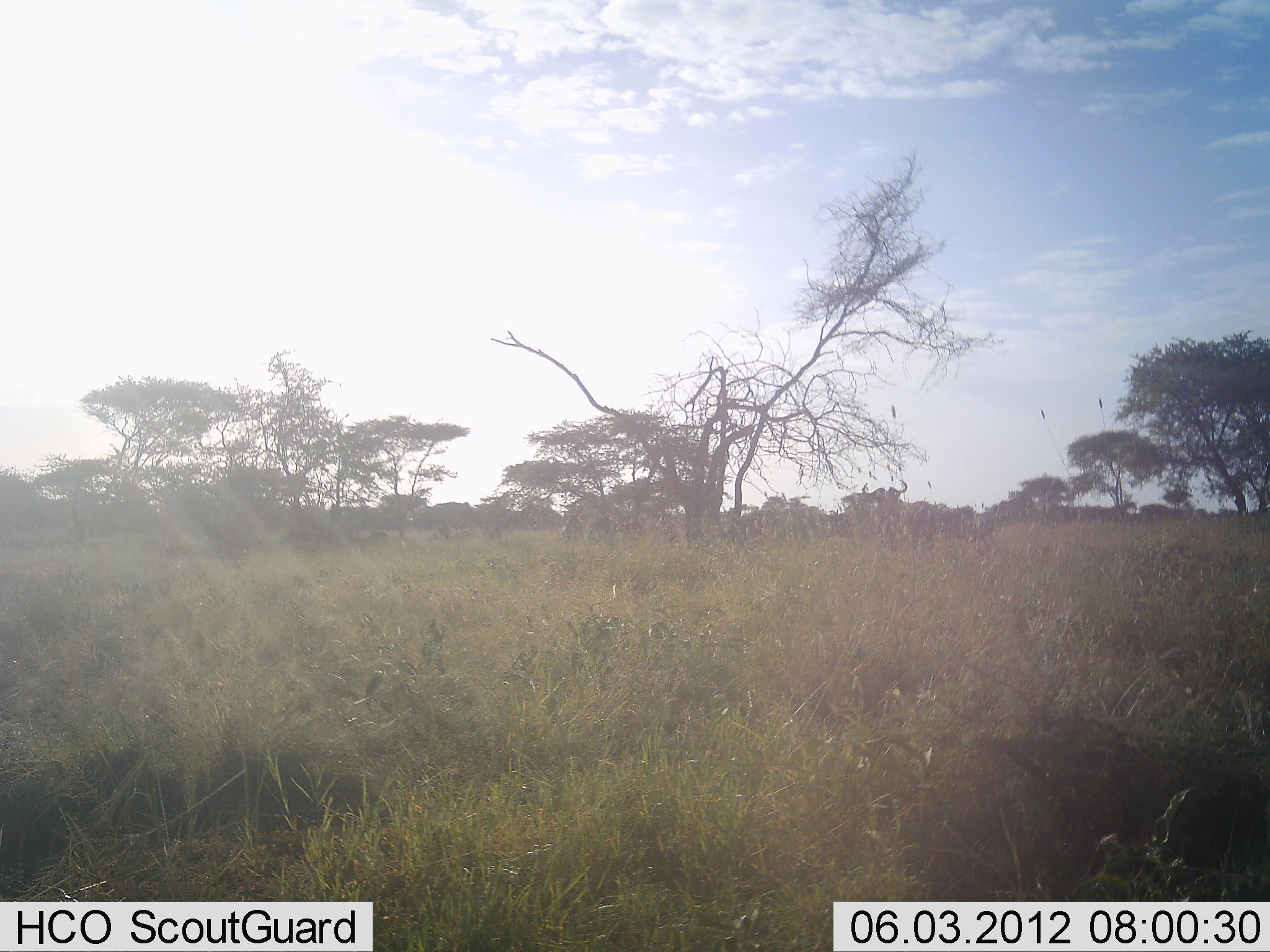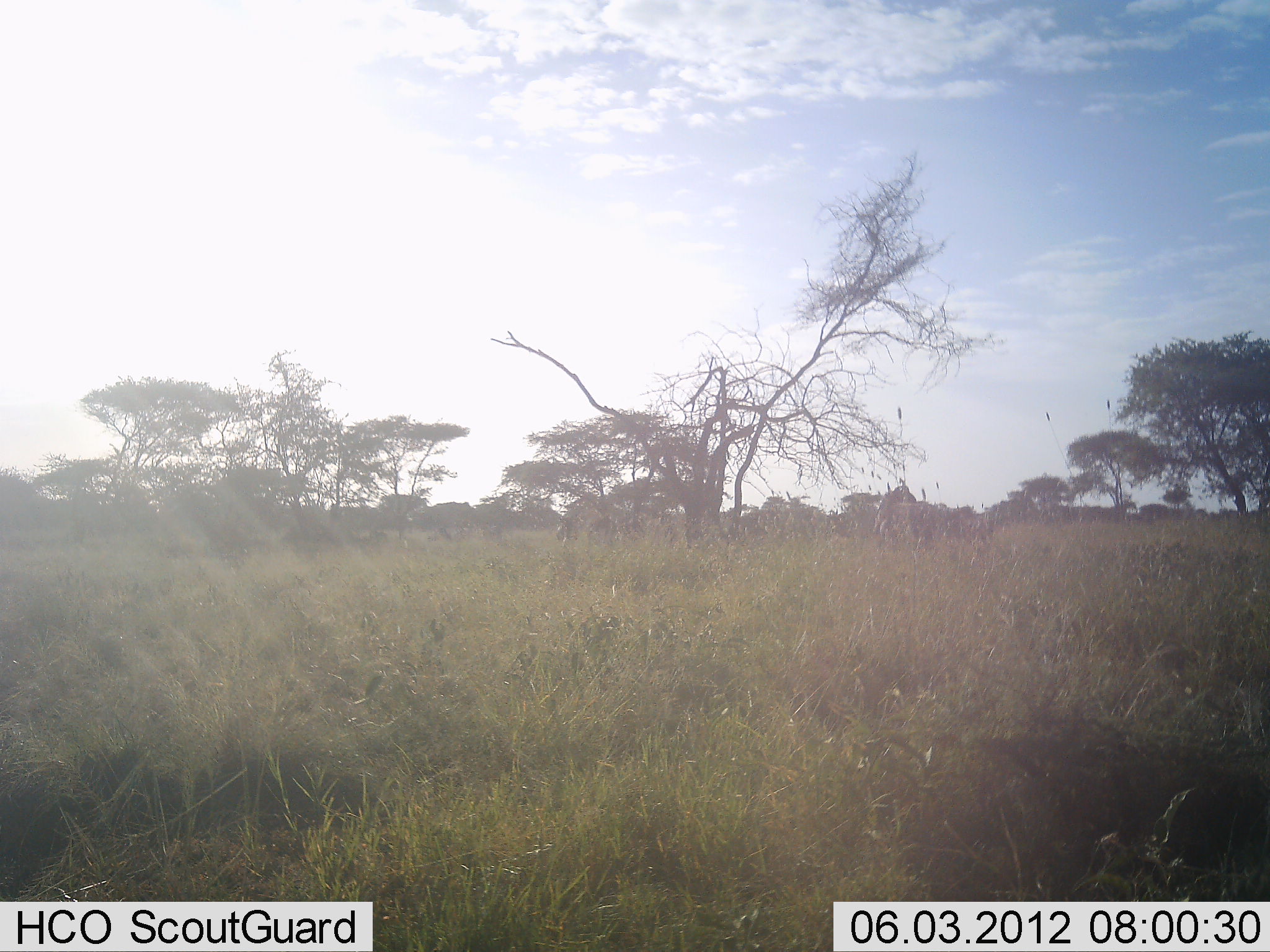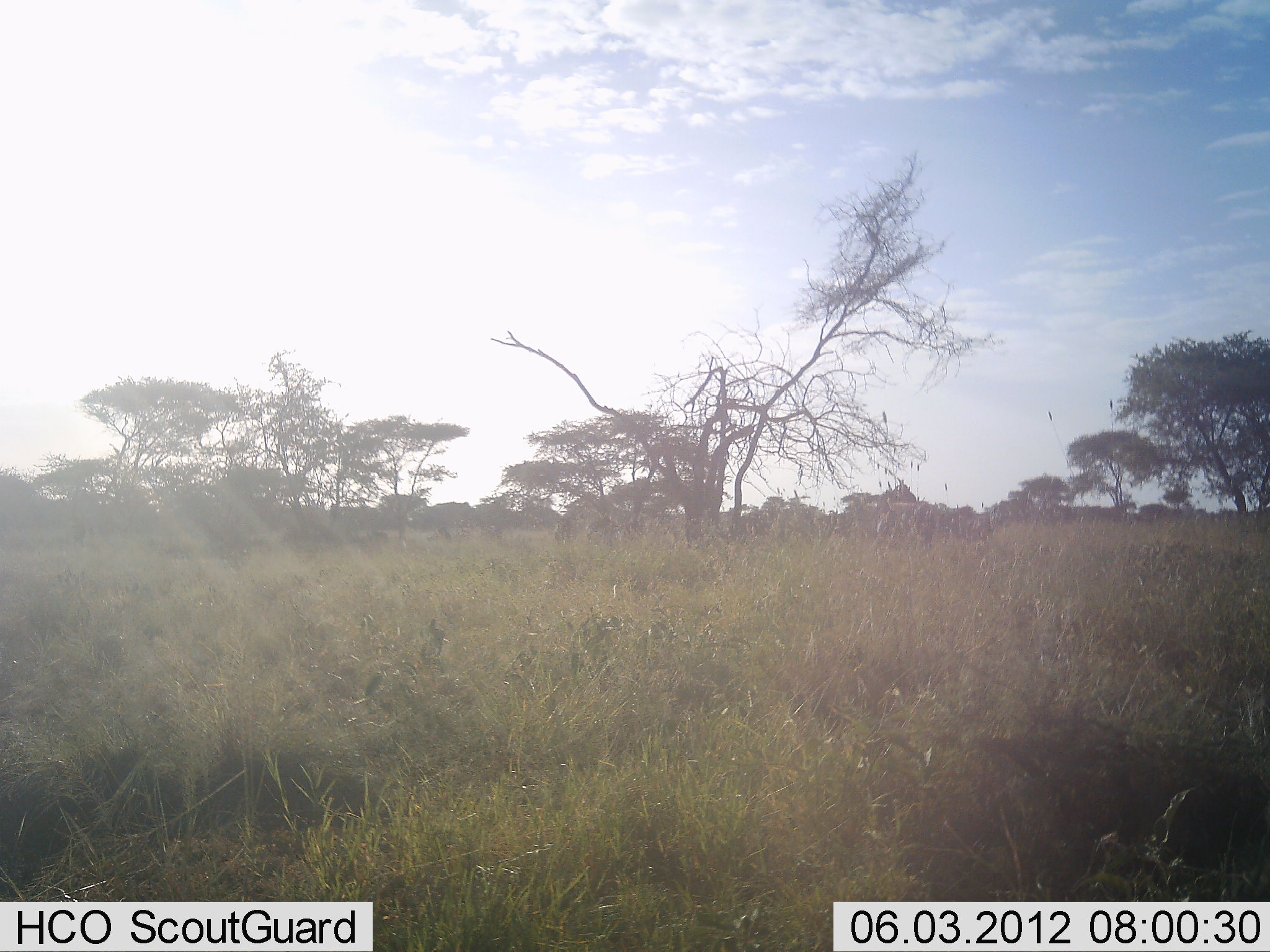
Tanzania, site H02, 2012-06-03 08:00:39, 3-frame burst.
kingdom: Animalia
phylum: Chordata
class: Mammalia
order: Artiodactyla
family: Bovidae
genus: Connochaetes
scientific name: Connochaetes taurinus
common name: blue wildebeest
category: wildebeest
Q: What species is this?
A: Wildebeest (blue wildebeest) (Connochaetes taurinus).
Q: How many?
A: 2.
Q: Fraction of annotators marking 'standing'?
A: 100%.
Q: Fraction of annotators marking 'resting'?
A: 0%.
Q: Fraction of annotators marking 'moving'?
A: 20%.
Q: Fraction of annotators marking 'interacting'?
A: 0%.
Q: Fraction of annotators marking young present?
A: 0%.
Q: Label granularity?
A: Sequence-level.